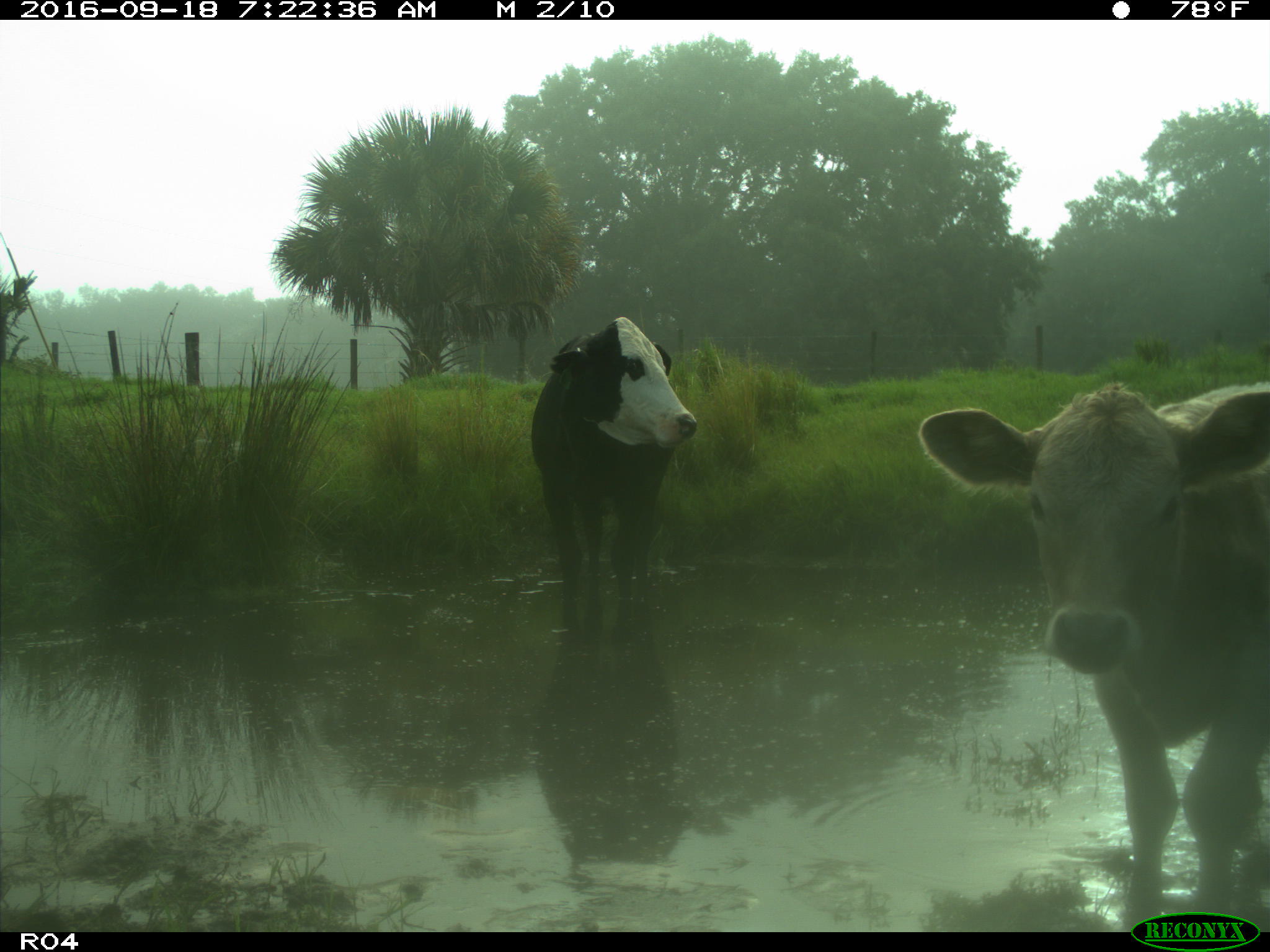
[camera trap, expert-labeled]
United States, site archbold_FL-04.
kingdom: Animalia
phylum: Chordata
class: Mammalia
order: Artiodactyla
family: Bovidae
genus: Bos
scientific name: Bos taurus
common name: domestic cow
Bos taurus (domestic cow).